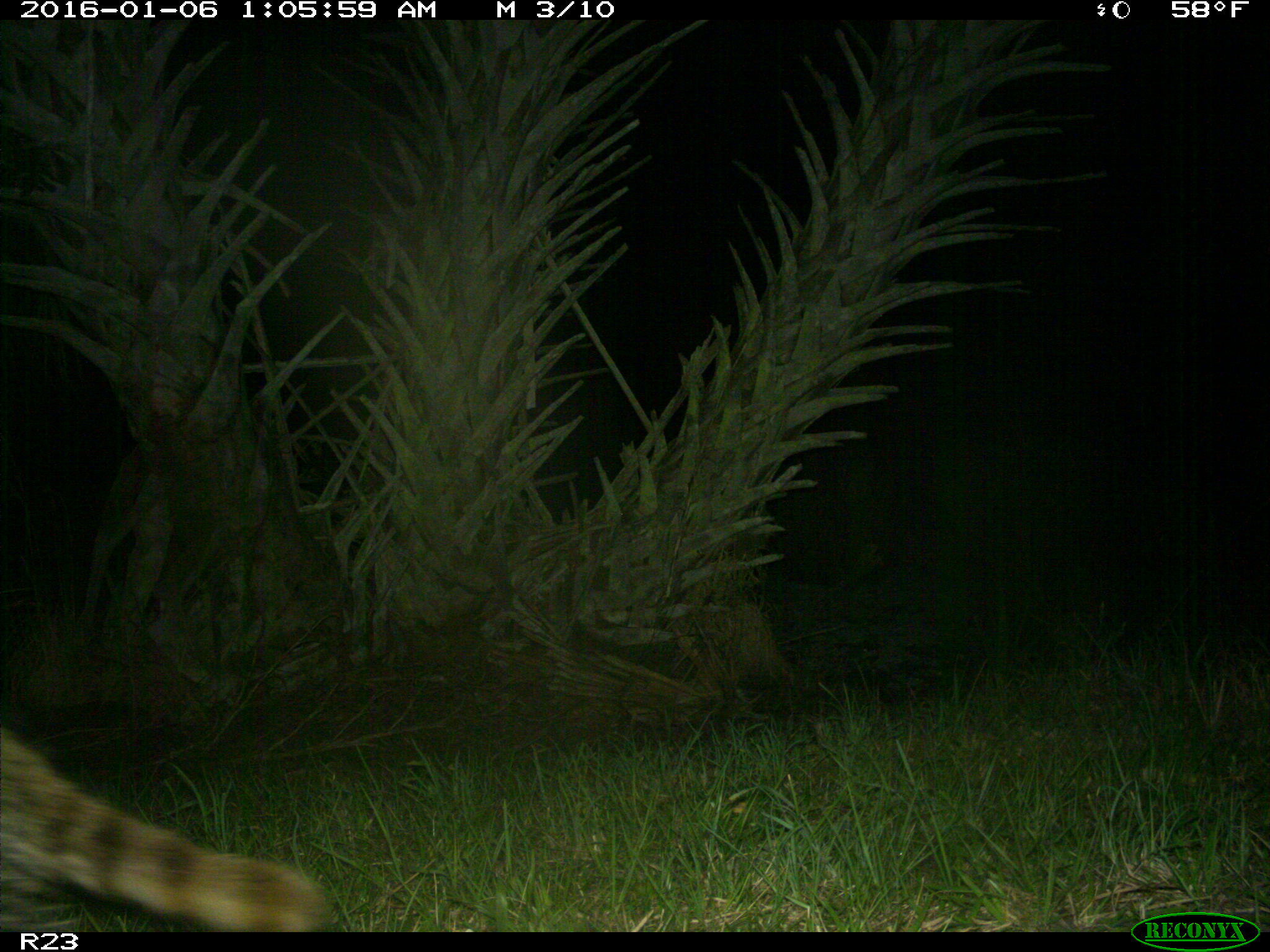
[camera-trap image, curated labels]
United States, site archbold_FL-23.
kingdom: Animalia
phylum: Chordata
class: Mammalia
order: Carnivora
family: Procyonidae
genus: Procyon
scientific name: Procyon lotor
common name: common raccoon